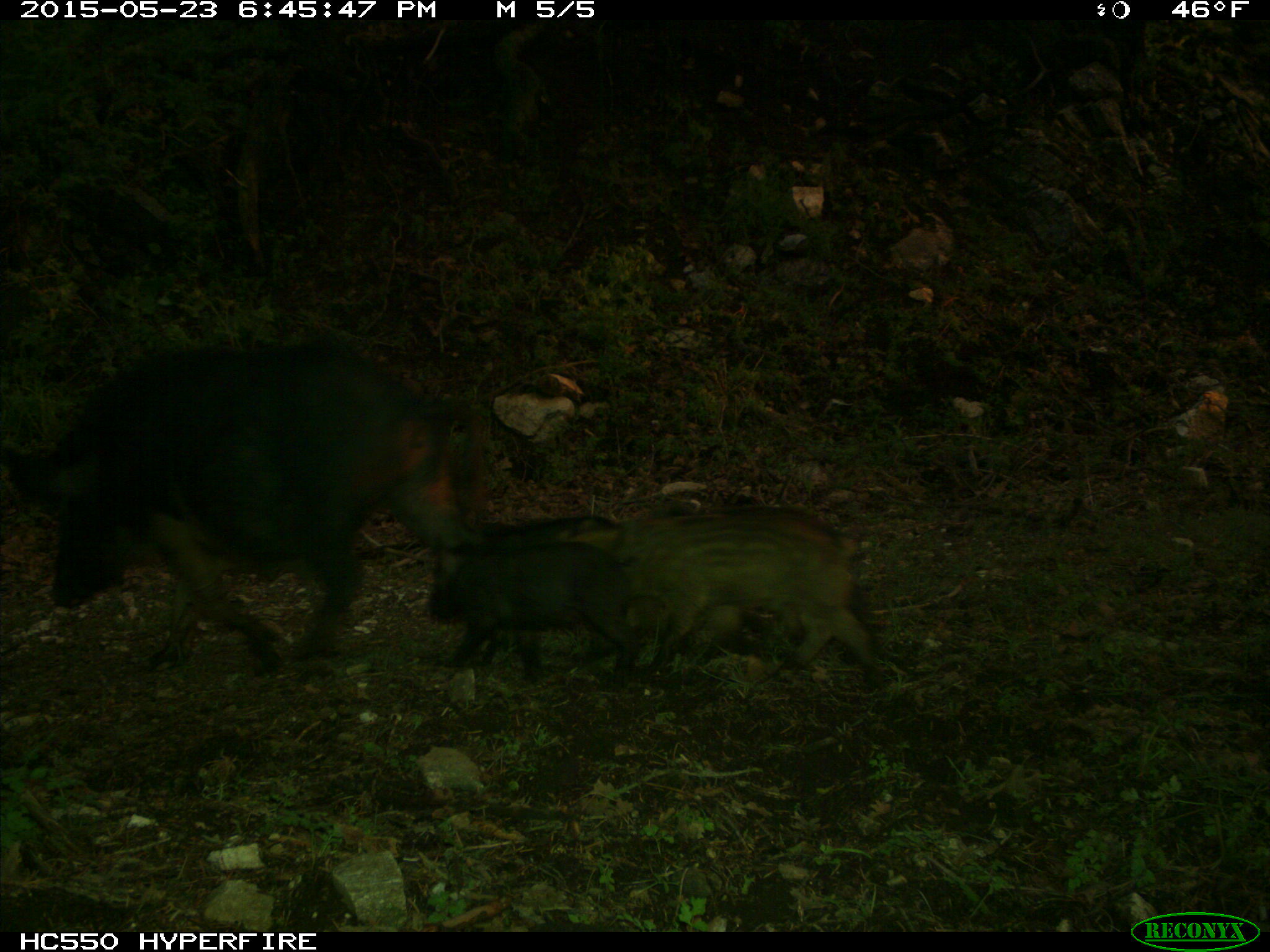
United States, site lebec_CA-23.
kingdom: Animalia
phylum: Chordata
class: Mammalia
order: Artiodactyla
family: Suidae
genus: Sus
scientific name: Sus scrofa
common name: wild boar